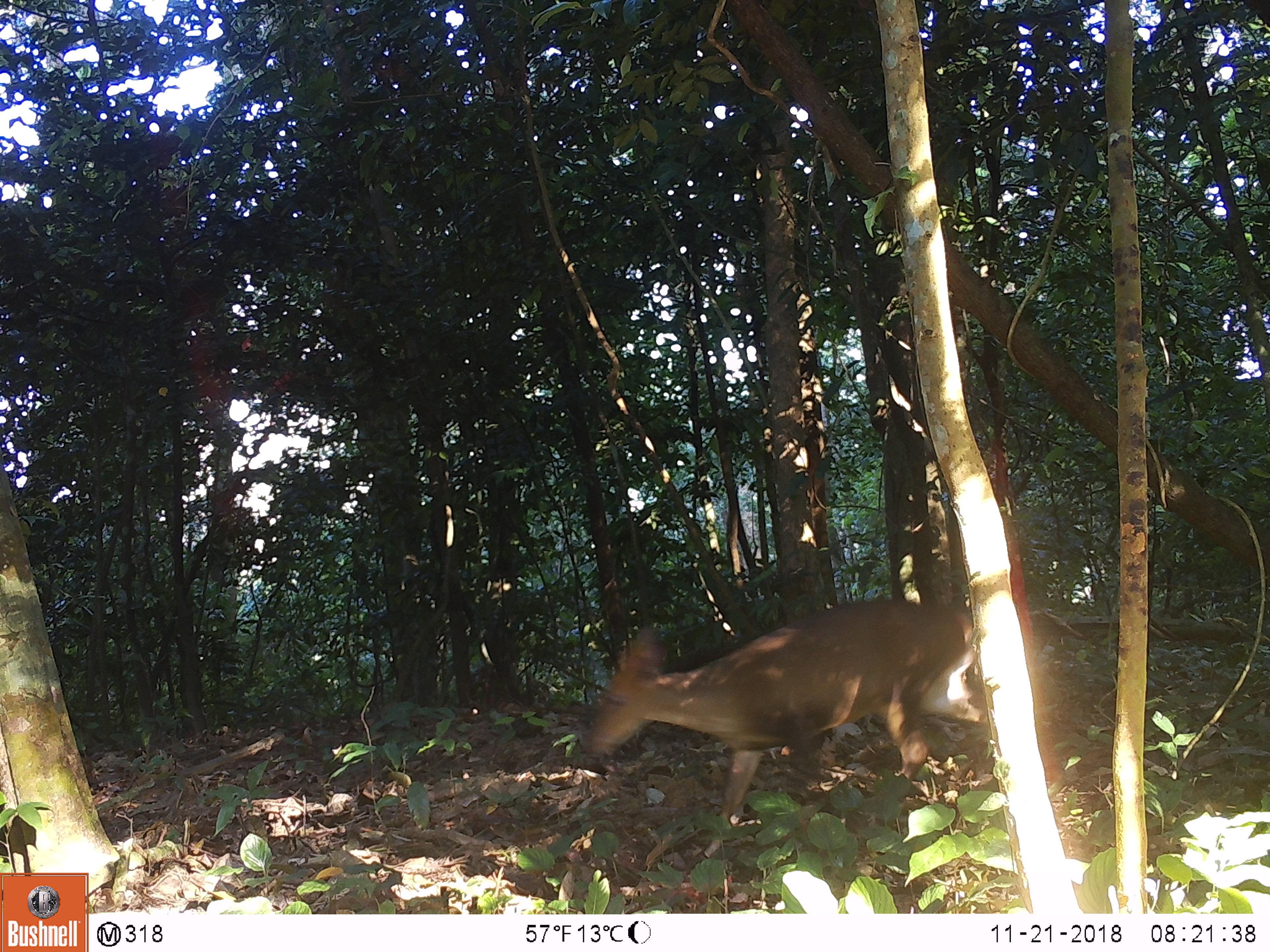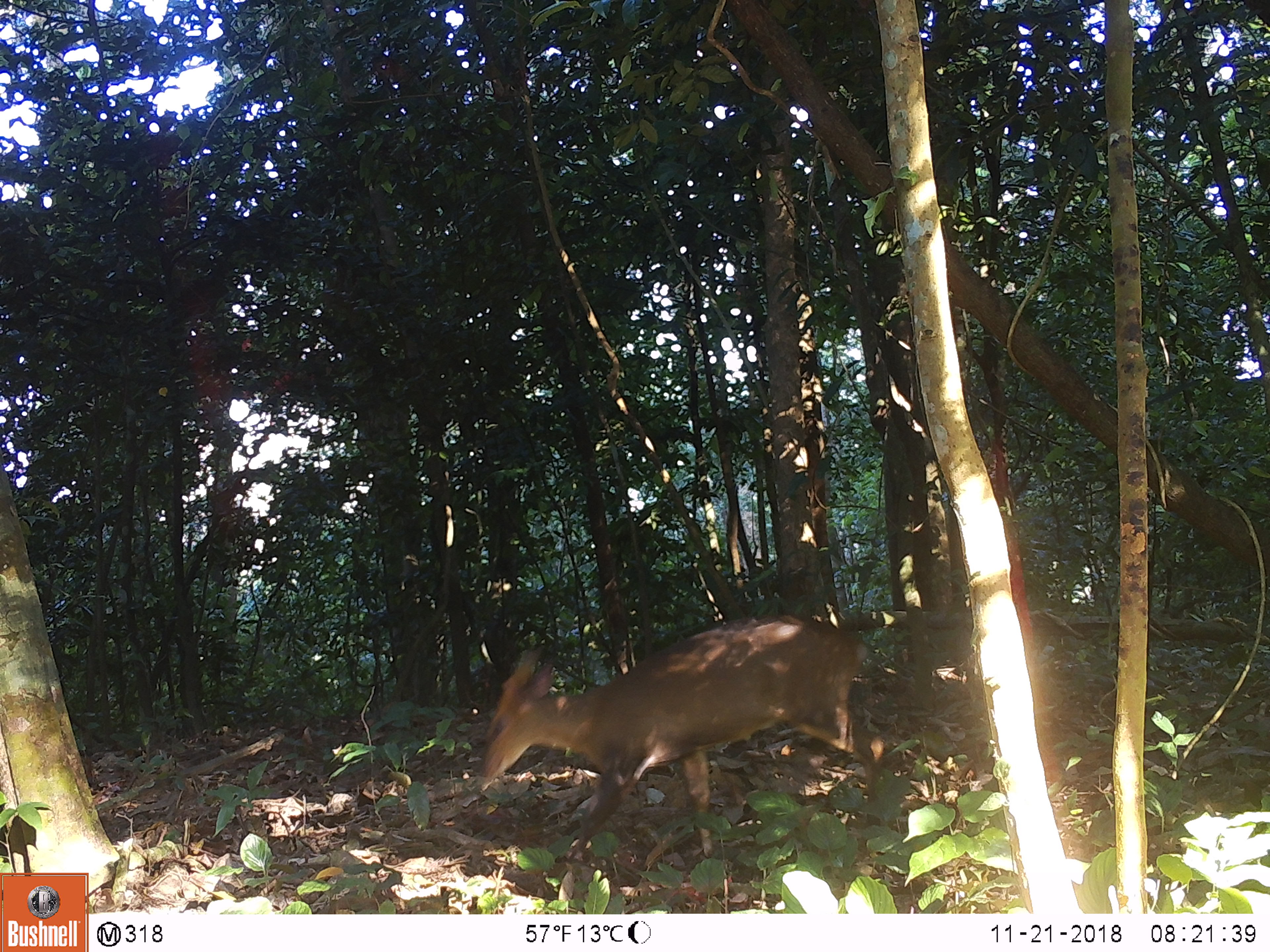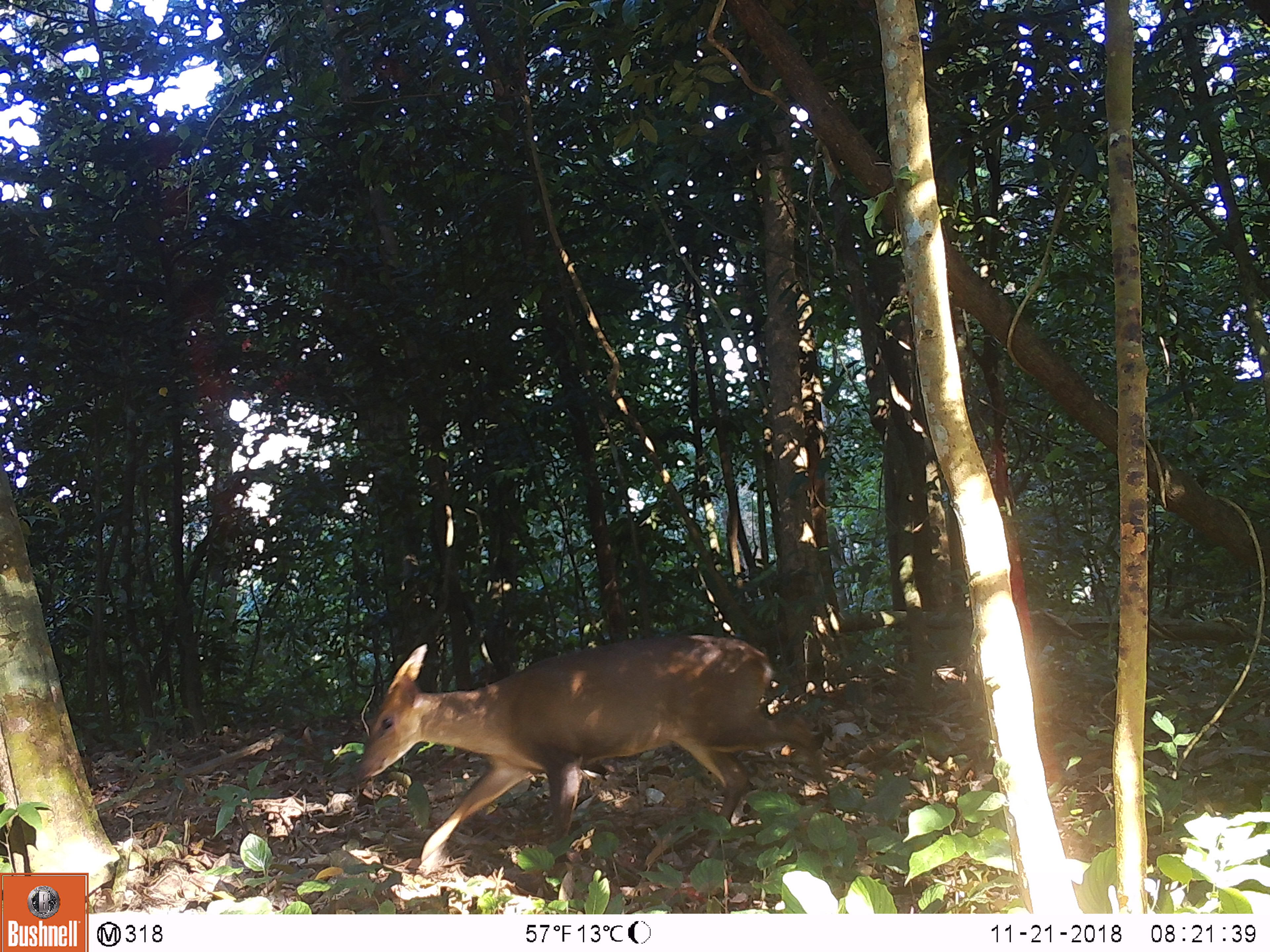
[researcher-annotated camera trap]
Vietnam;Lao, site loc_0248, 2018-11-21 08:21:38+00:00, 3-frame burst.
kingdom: Animalia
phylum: Chordata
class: Mammalia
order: Artiodactyla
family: Cervidae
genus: Muntiacus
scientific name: Muntiacus vuquangensis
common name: large-antlered muntjac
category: large antlered muntjac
Large antlered muntjac (large-antlered muntjac) (Muntiacus vuquangensis). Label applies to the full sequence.